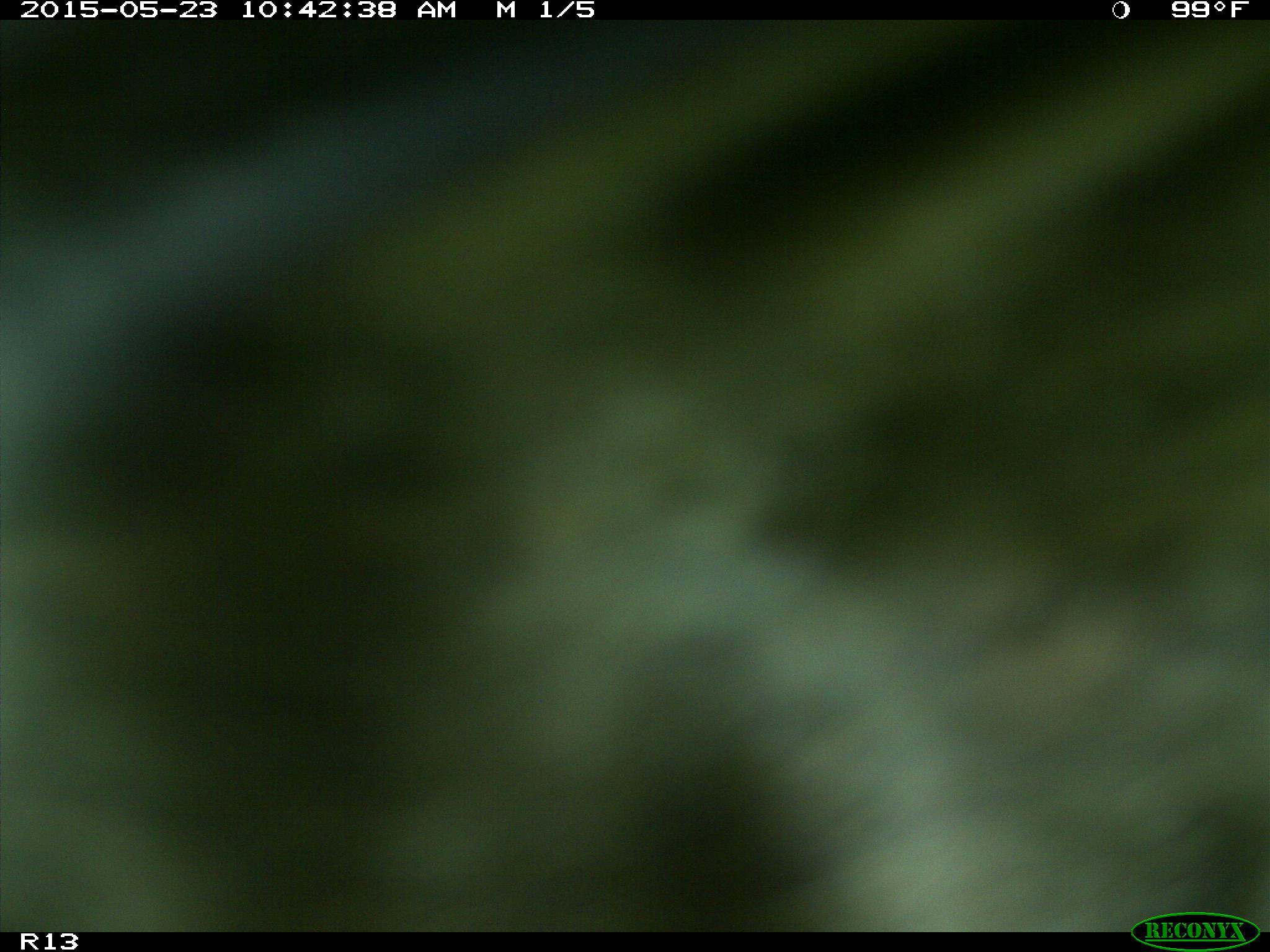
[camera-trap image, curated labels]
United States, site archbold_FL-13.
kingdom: Animalia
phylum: Chordata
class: Mammalia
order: Artiodactyla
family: Bovidae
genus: Bos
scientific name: Bos taurus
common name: domestic cow